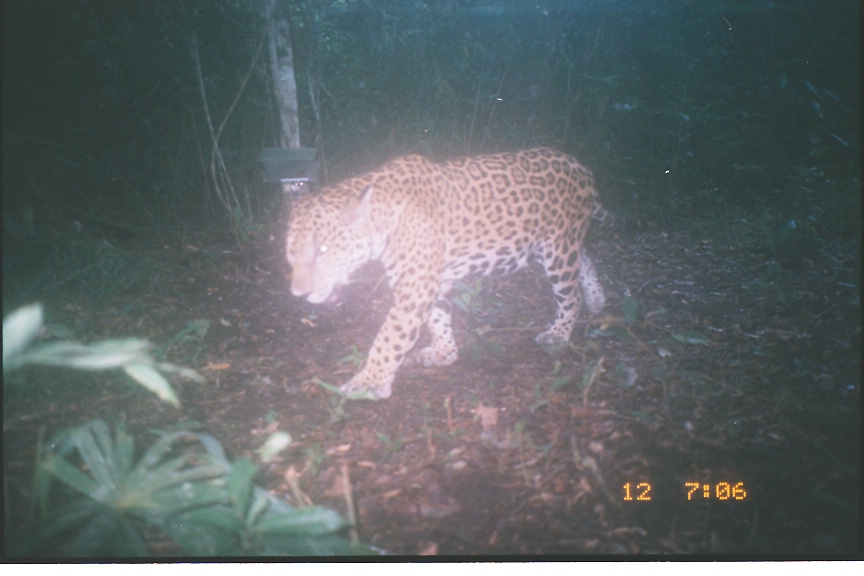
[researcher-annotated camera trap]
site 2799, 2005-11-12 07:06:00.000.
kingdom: Animalia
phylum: Chordata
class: Mammalia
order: Carnivora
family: Felidae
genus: Panthera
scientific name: Panthera onca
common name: jaguar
Panthera onca (jaguar), count 1, age adult, sex male.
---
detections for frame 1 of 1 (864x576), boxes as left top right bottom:
panthera onca: 285 147 666 401